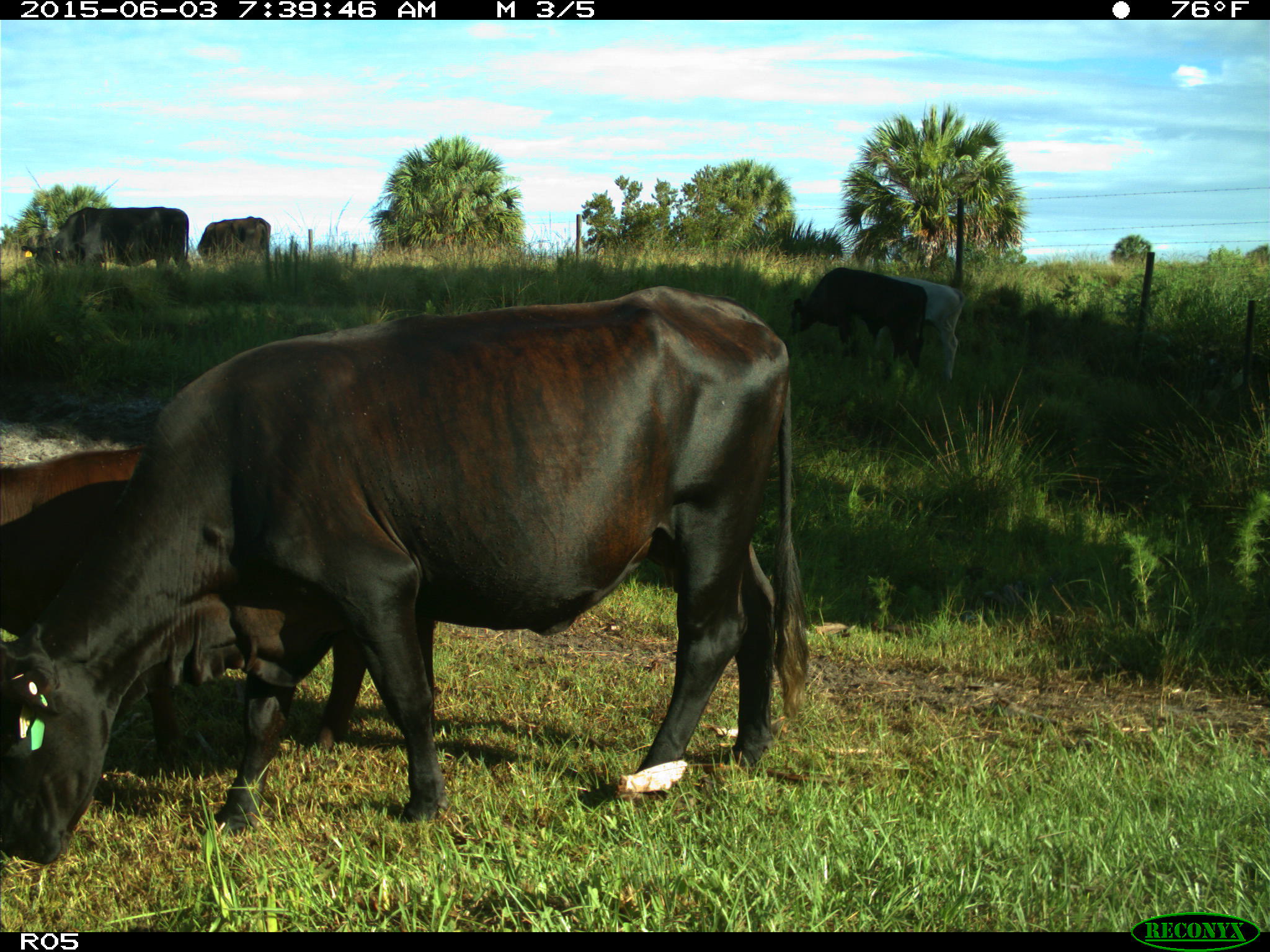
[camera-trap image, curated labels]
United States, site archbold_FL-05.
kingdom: Animalia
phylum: Chordata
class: Mammalia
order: Artiodactyla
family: Bovidae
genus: Bos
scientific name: Bos taurus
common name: domestic cow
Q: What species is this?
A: Bos taurus (domestic cow).